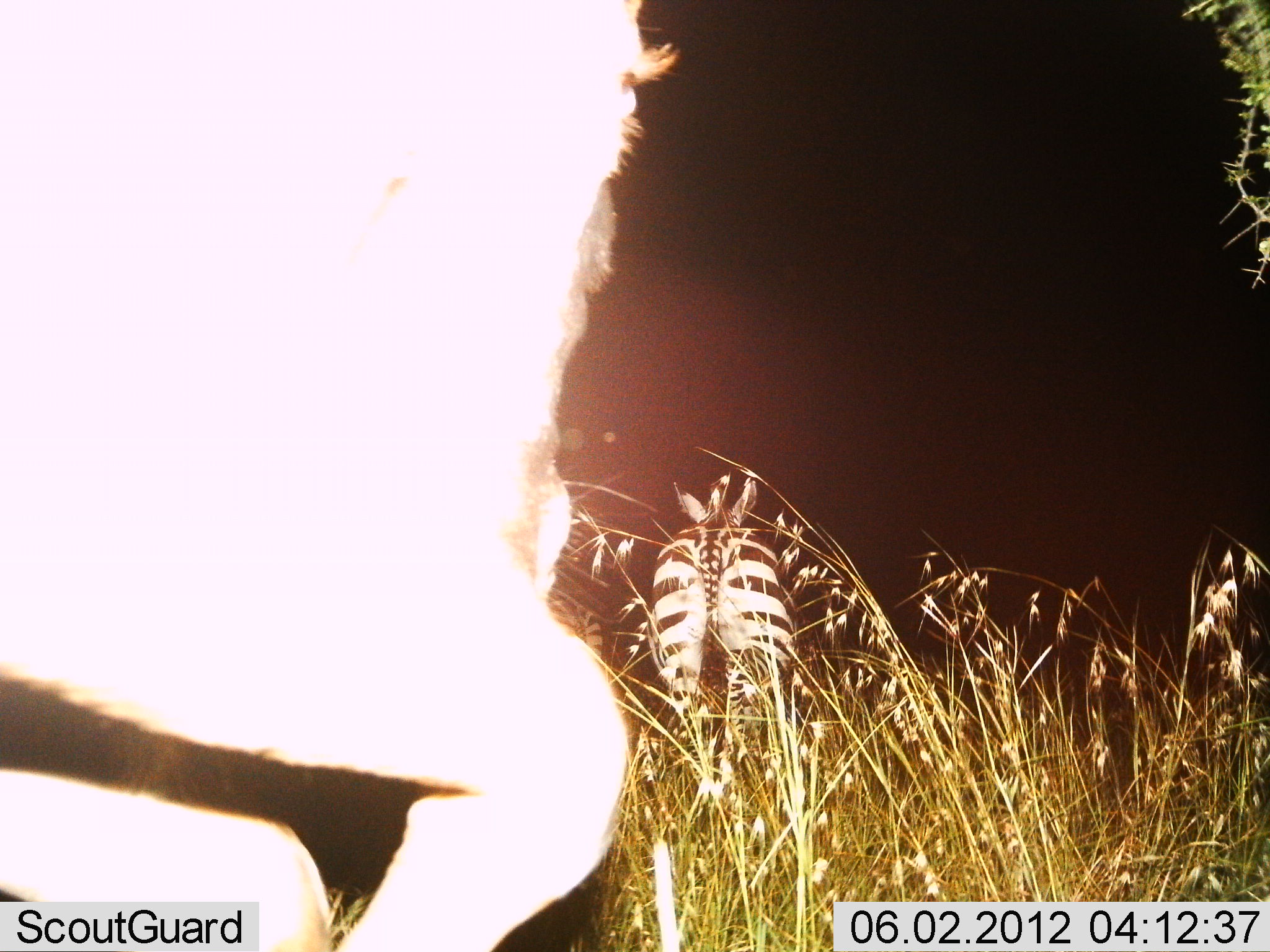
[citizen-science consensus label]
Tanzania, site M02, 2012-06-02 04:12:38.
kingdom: Animalia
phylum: Chordata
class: Mammalia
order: Perissodactyla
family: Equidae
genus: Equus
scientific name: Equus quagga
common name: plains zebra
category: zebra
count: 2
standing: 60%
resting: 0%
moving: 40%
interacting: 0%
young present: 0%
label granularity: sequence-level